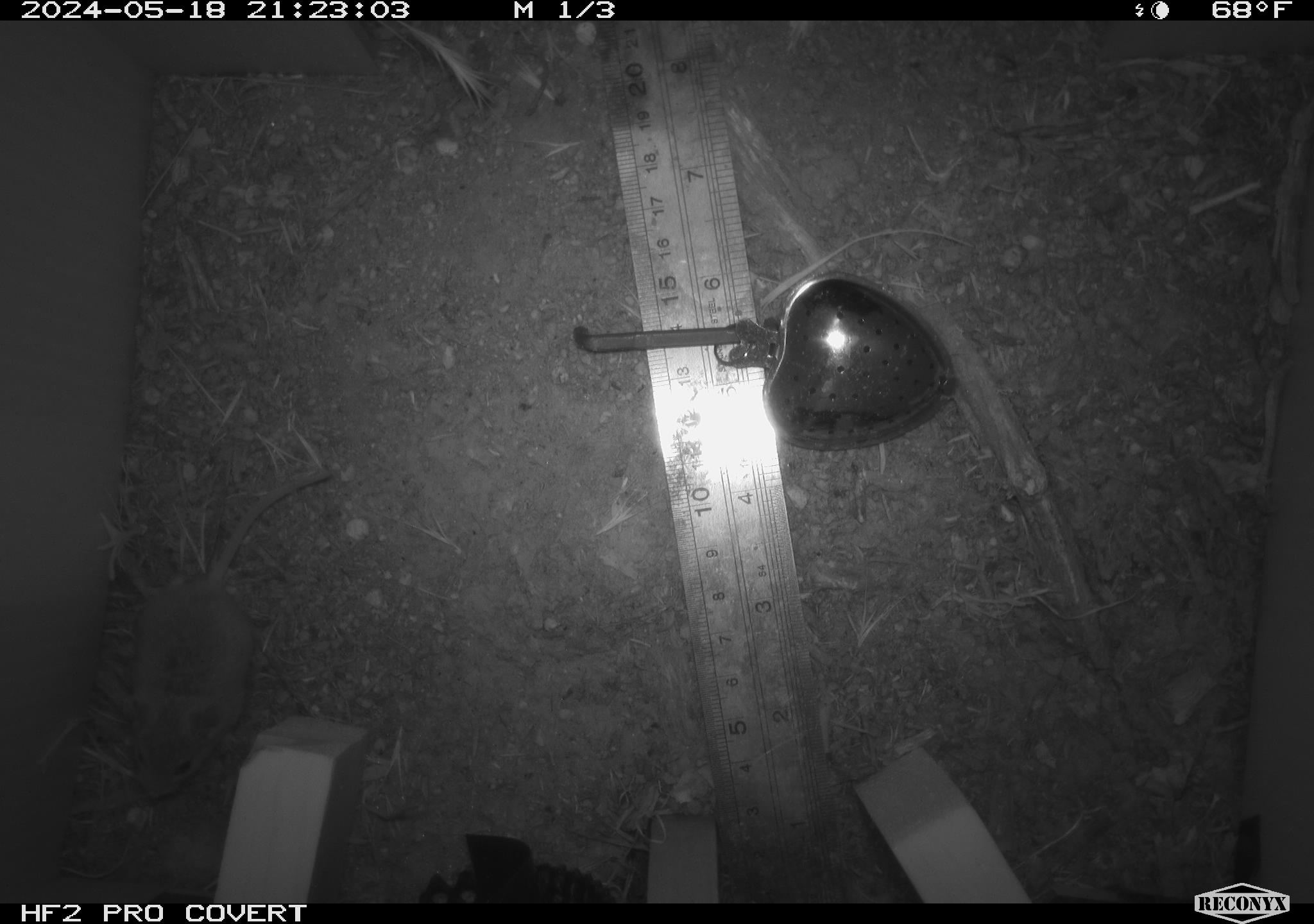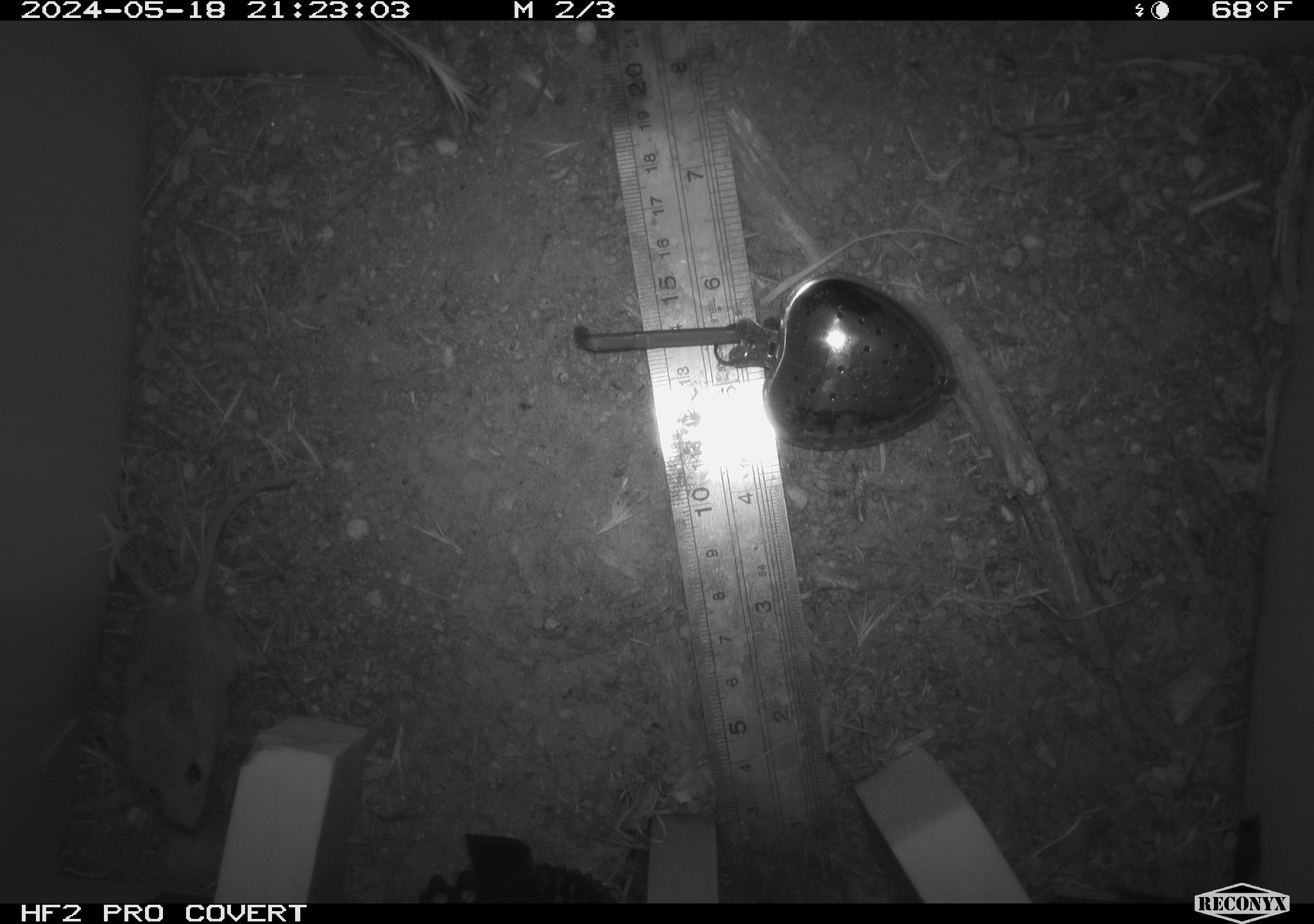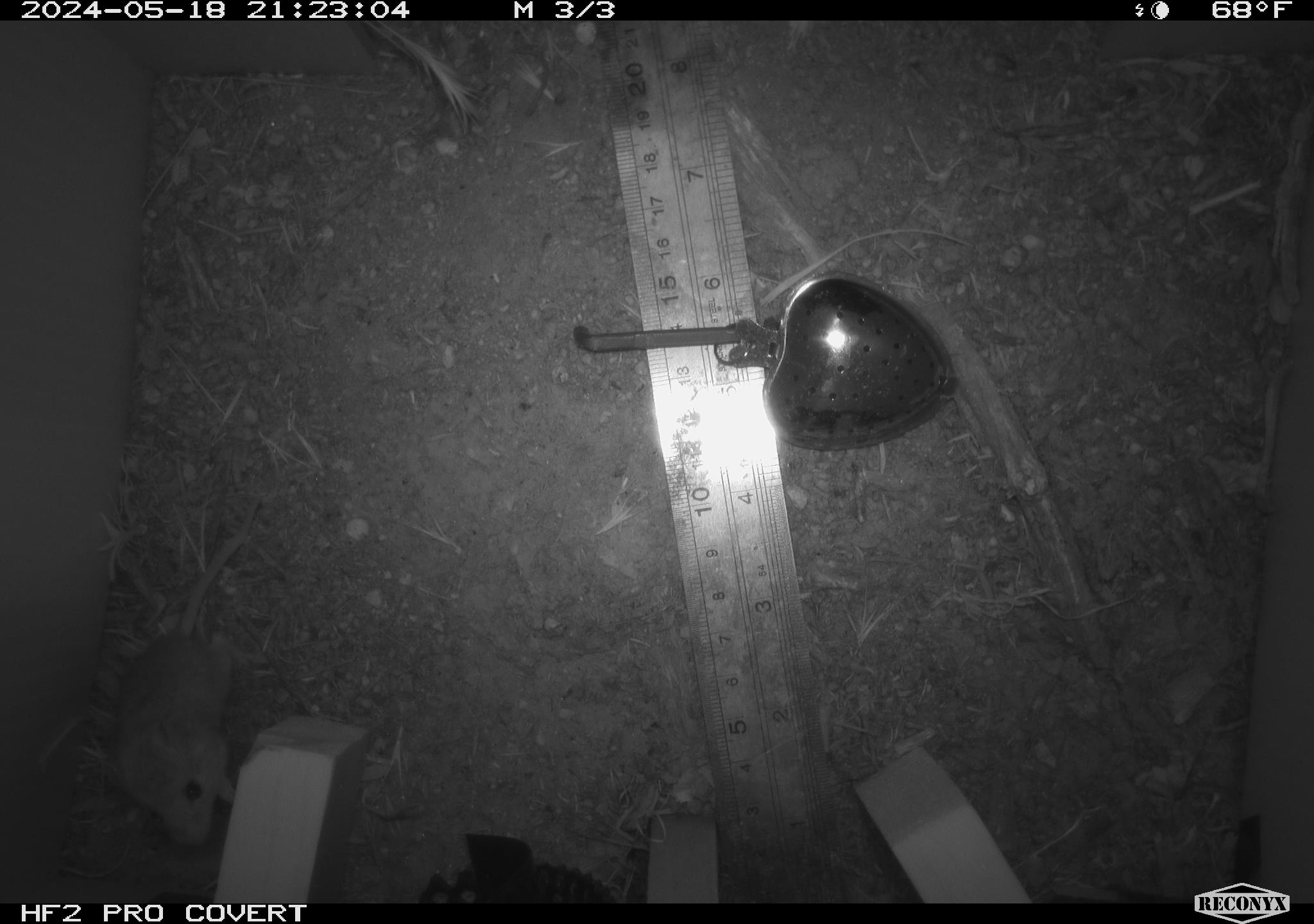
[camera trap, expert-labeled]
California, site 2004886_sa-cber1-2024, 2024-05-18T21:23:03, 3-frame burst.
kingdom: Animalia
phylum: Chordata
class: Mammalia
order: Rodentia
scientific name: Rodentia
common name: mouse species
Mouse species (Rodentia).